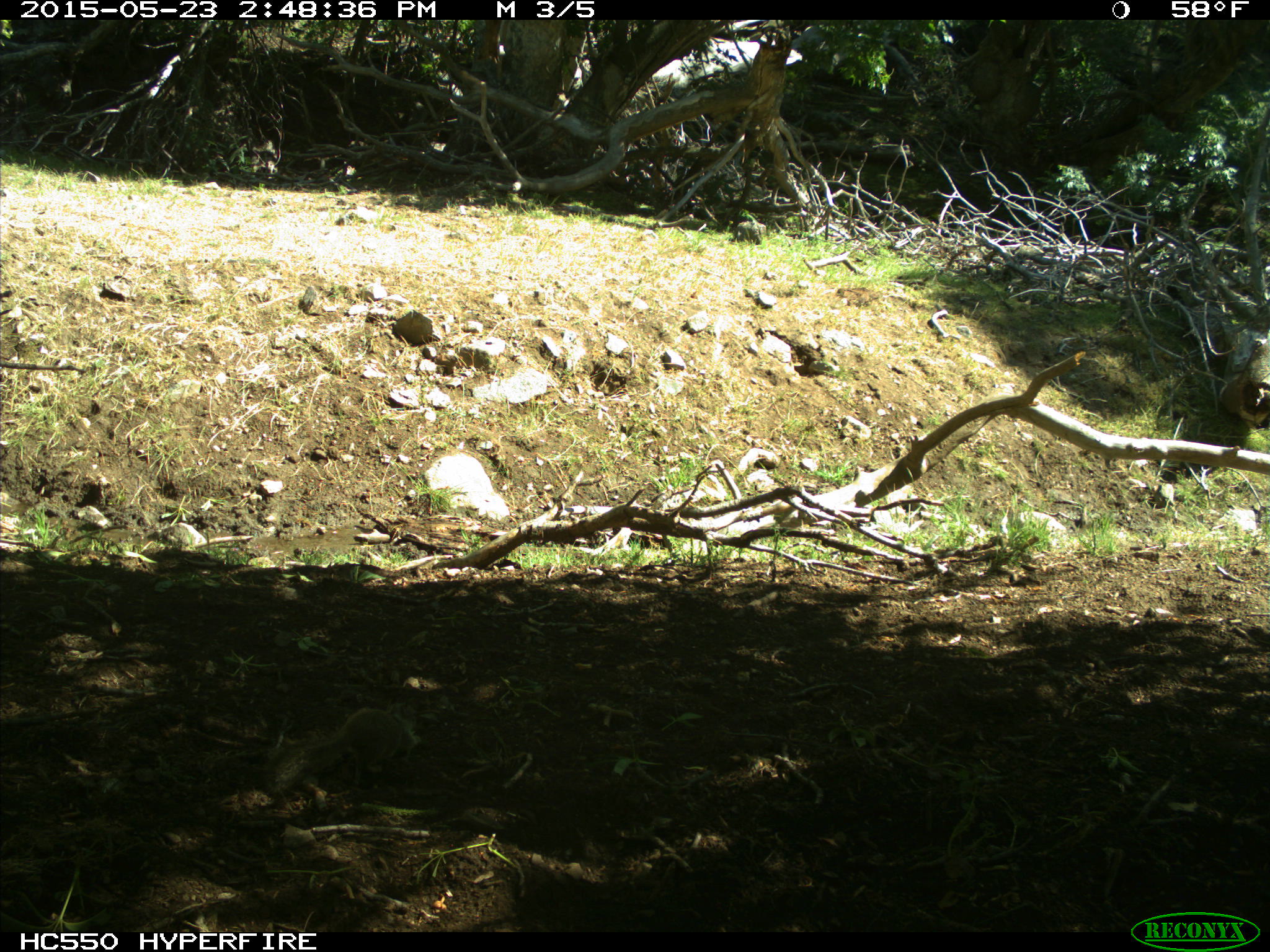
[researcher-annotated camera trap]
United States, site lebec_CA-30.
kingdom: Animalia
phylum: Chordata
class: Mammalia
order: Rodentia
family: Sciuridae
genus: Otospermophilus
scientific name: Otospermophilus beecheyi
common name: california ground squirrel